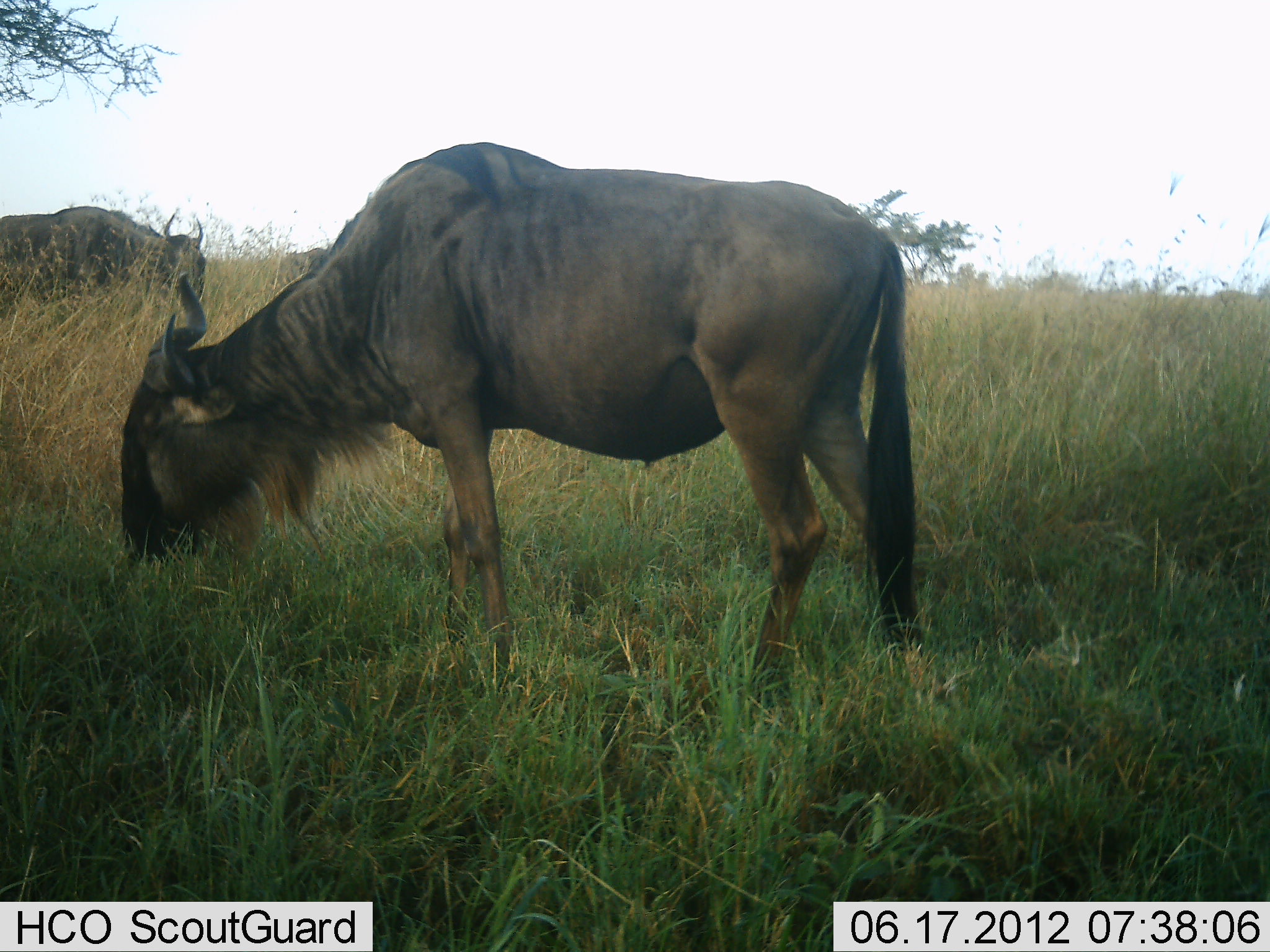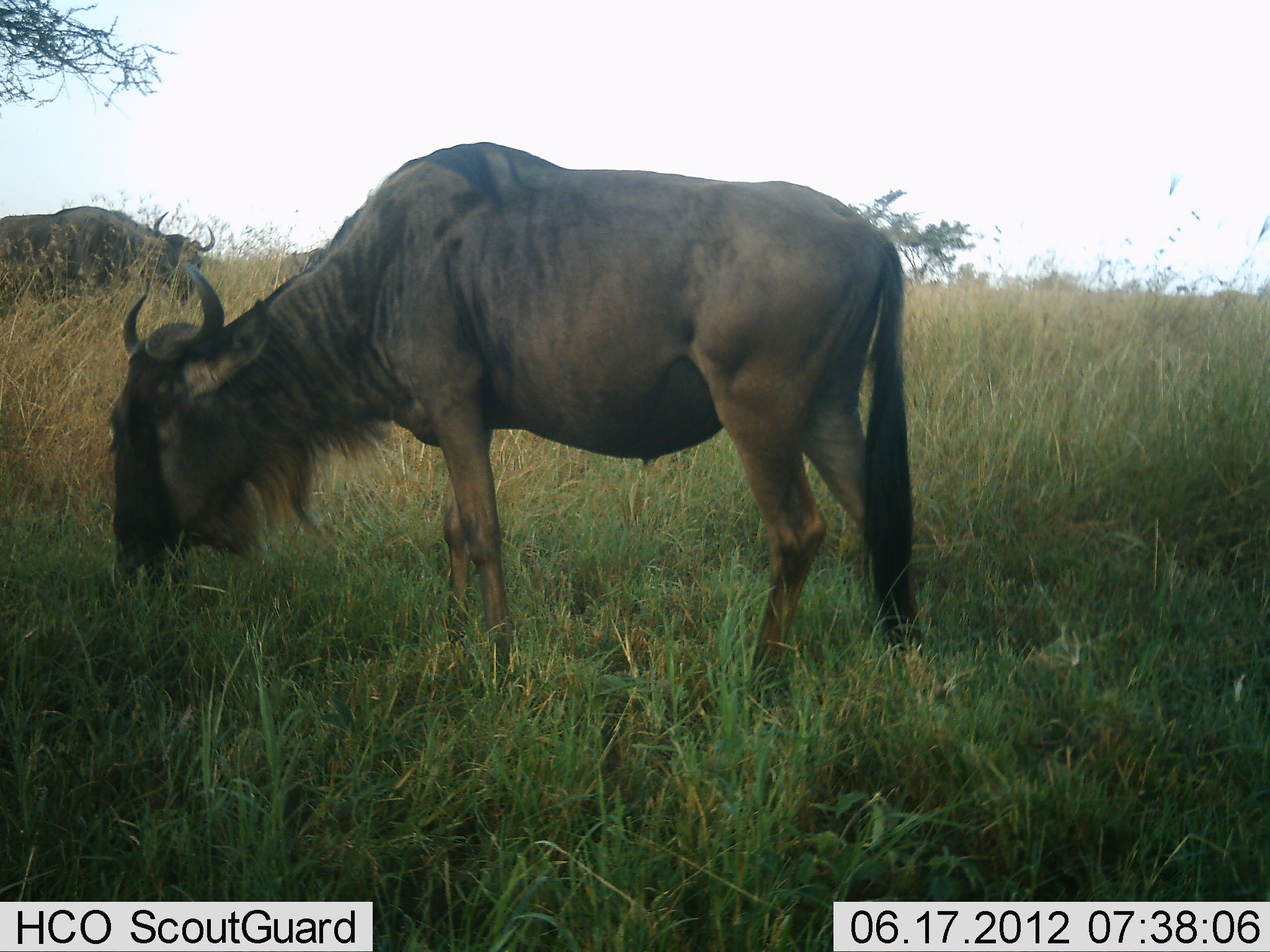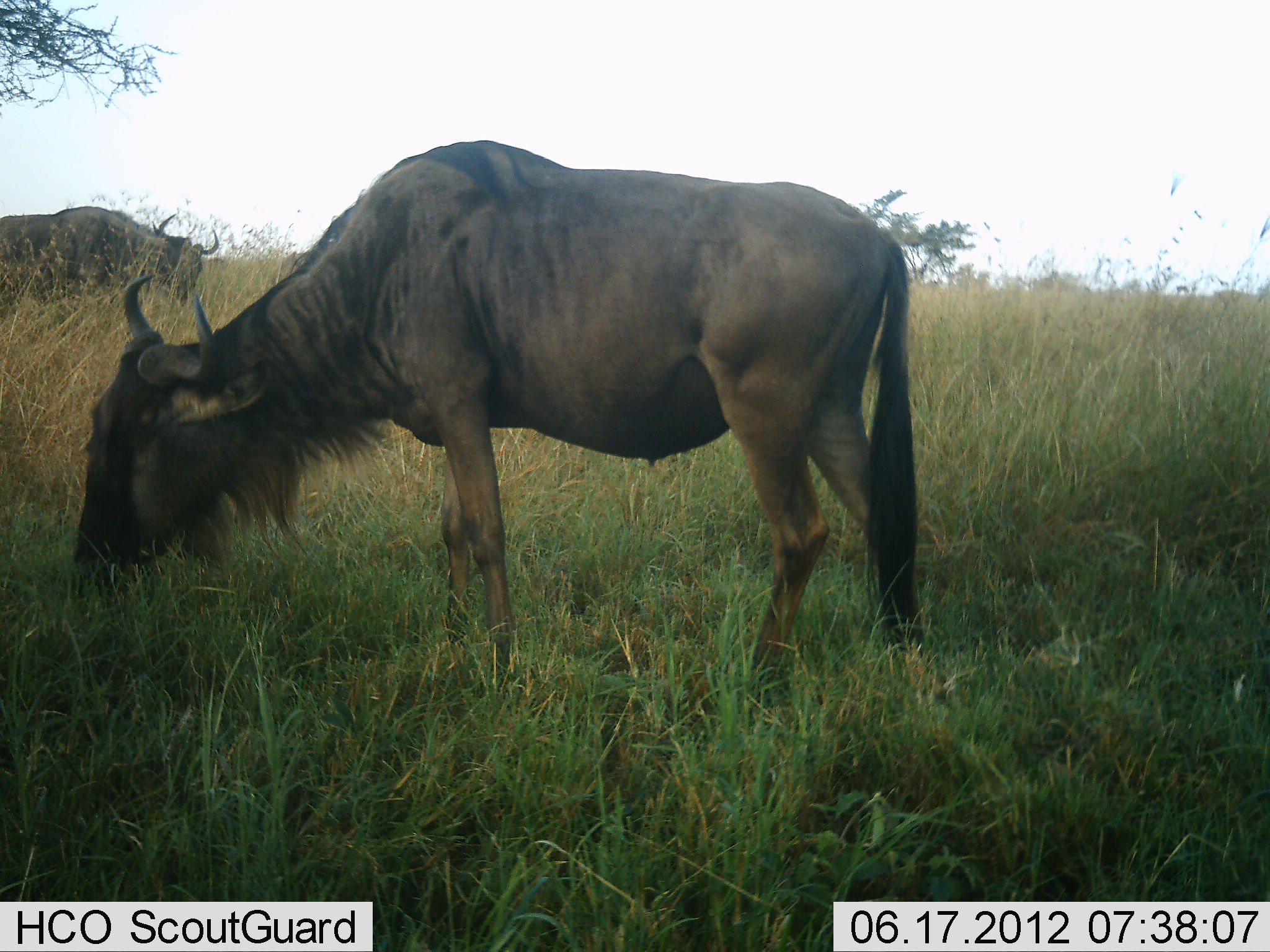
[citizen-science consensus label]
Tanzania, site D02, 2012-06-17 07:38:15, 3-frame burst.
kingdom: Animalia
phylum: Chordata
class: Mammalia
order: Artiodactyla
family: Bovidae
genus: Connochaetes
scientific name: Connochaetes taurinus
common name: blue wildebeest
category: wildebeest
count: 2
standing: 30%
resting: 0%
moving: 0%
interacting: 0%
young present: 0%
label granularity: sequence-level